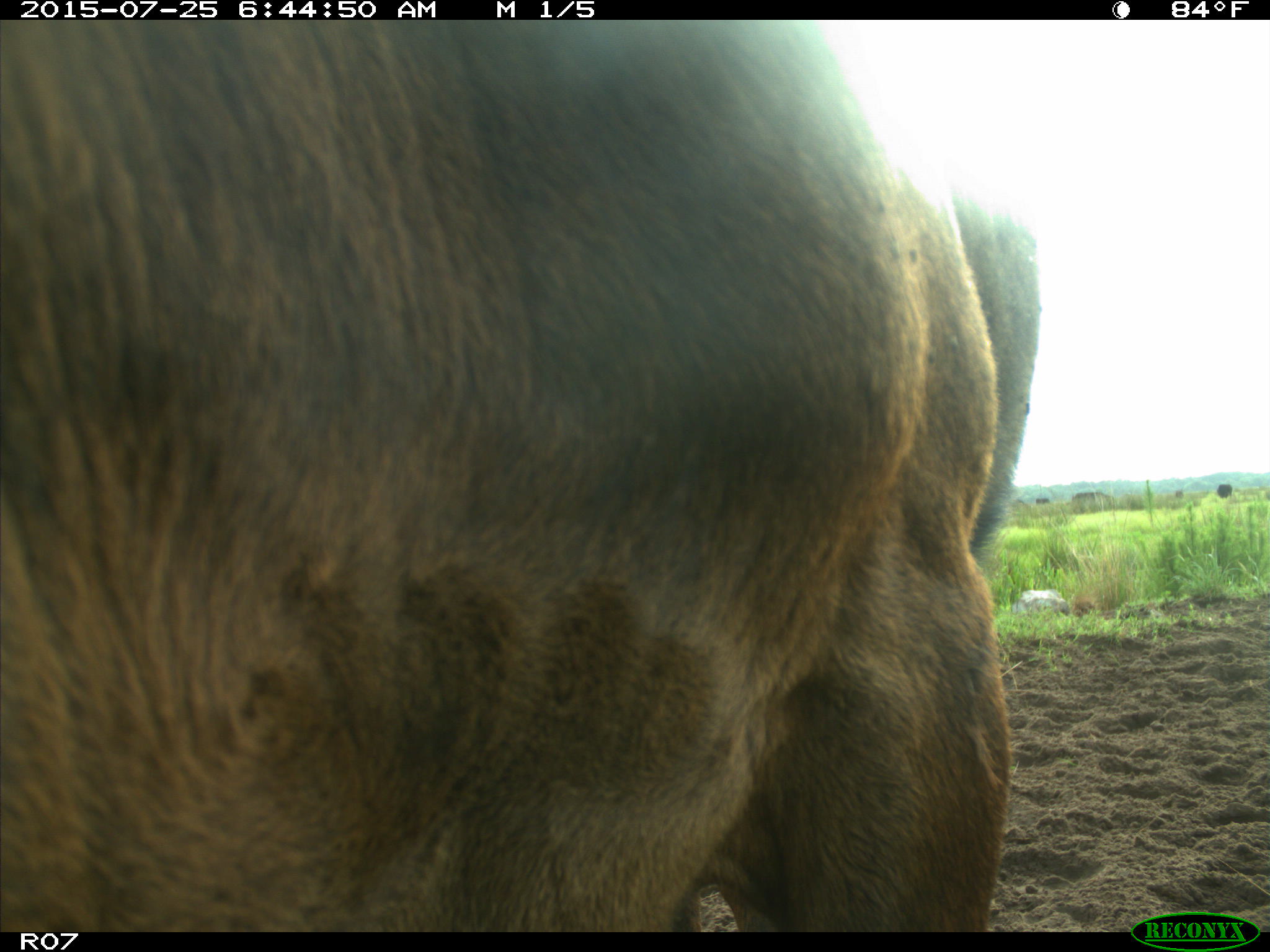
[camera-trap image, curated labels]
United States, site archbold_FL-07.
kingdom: Animalia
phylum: Chordata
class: Mammalia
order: Artiodactyla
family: Bovidae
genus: Bos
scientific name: Bos taurus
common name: domestic cow